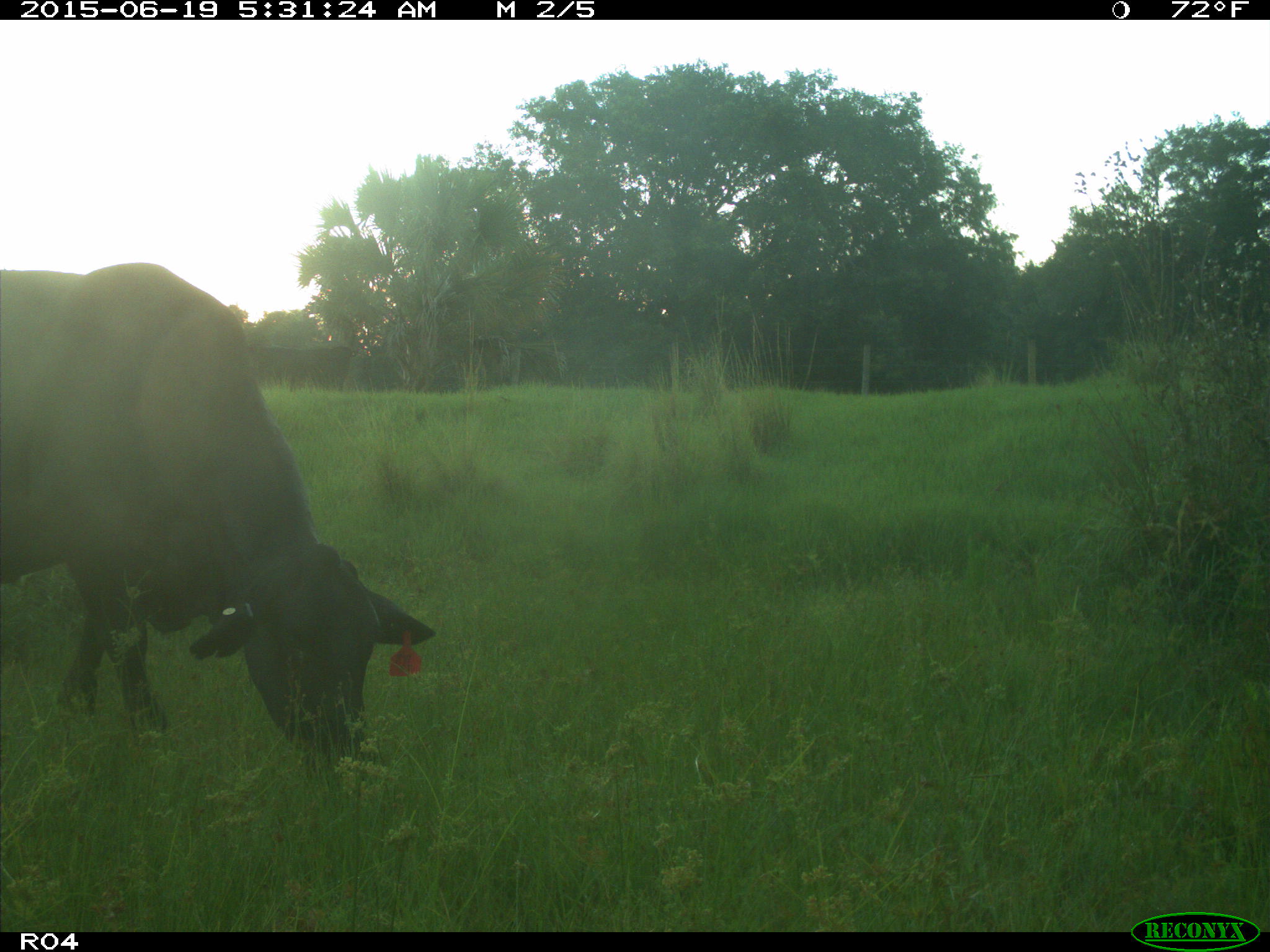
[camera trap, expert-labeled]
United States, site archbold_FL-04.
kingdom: Animalia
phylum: Chordata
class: Mammalia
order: Artiodactyla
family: Bovidae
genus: Bos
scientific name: Bos taurus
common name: domestic cow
Bos taurus (domestic cow).